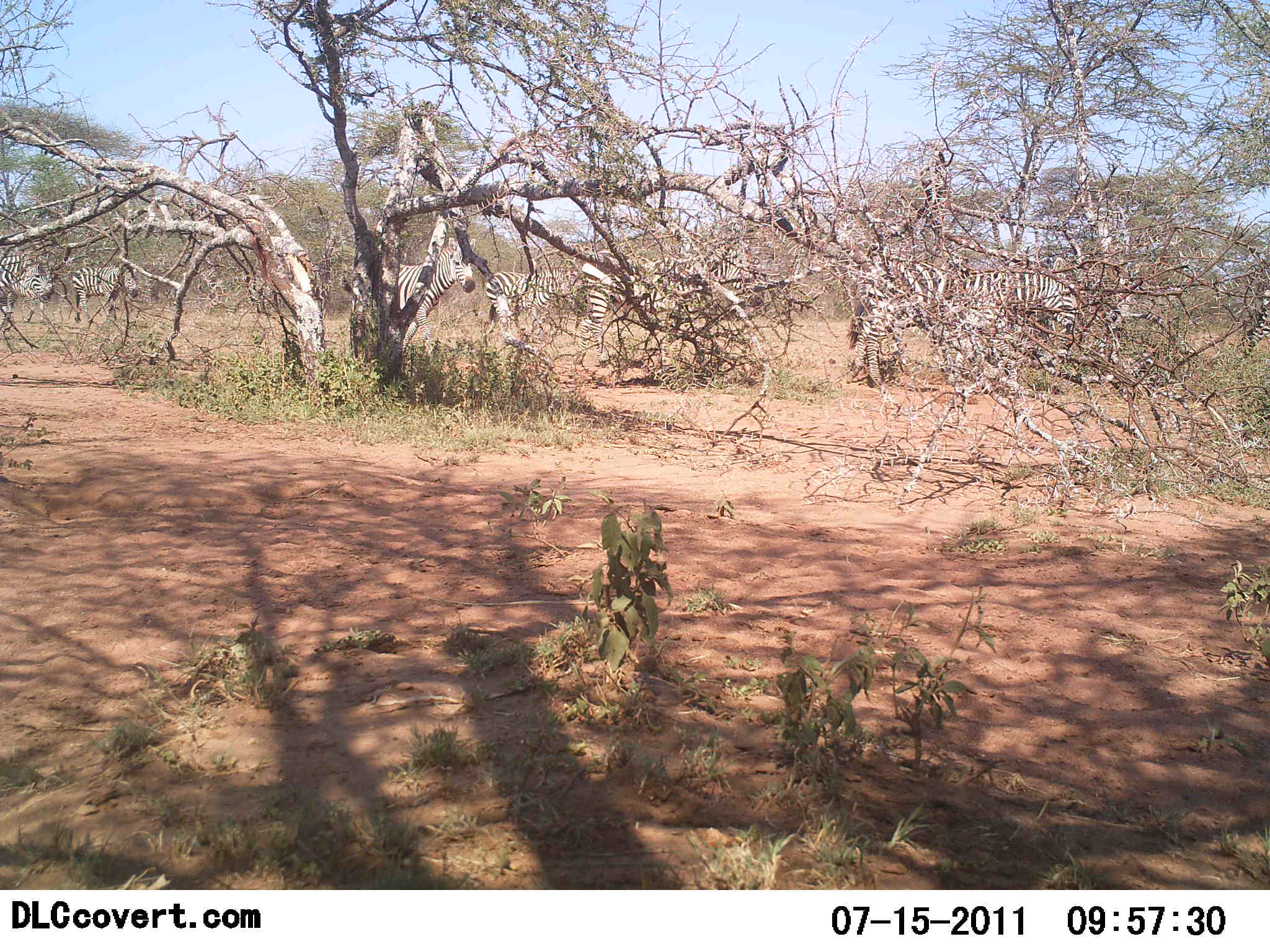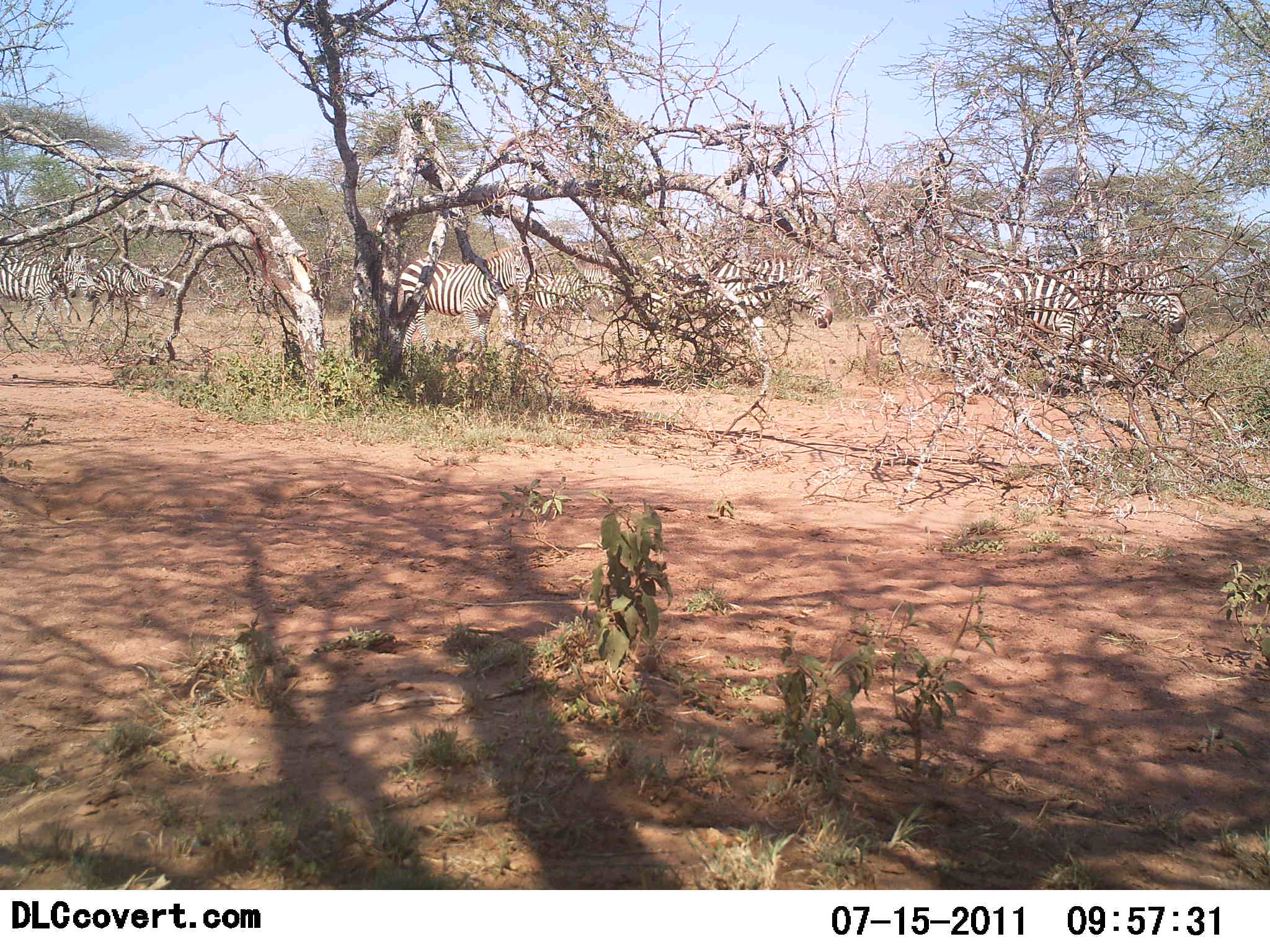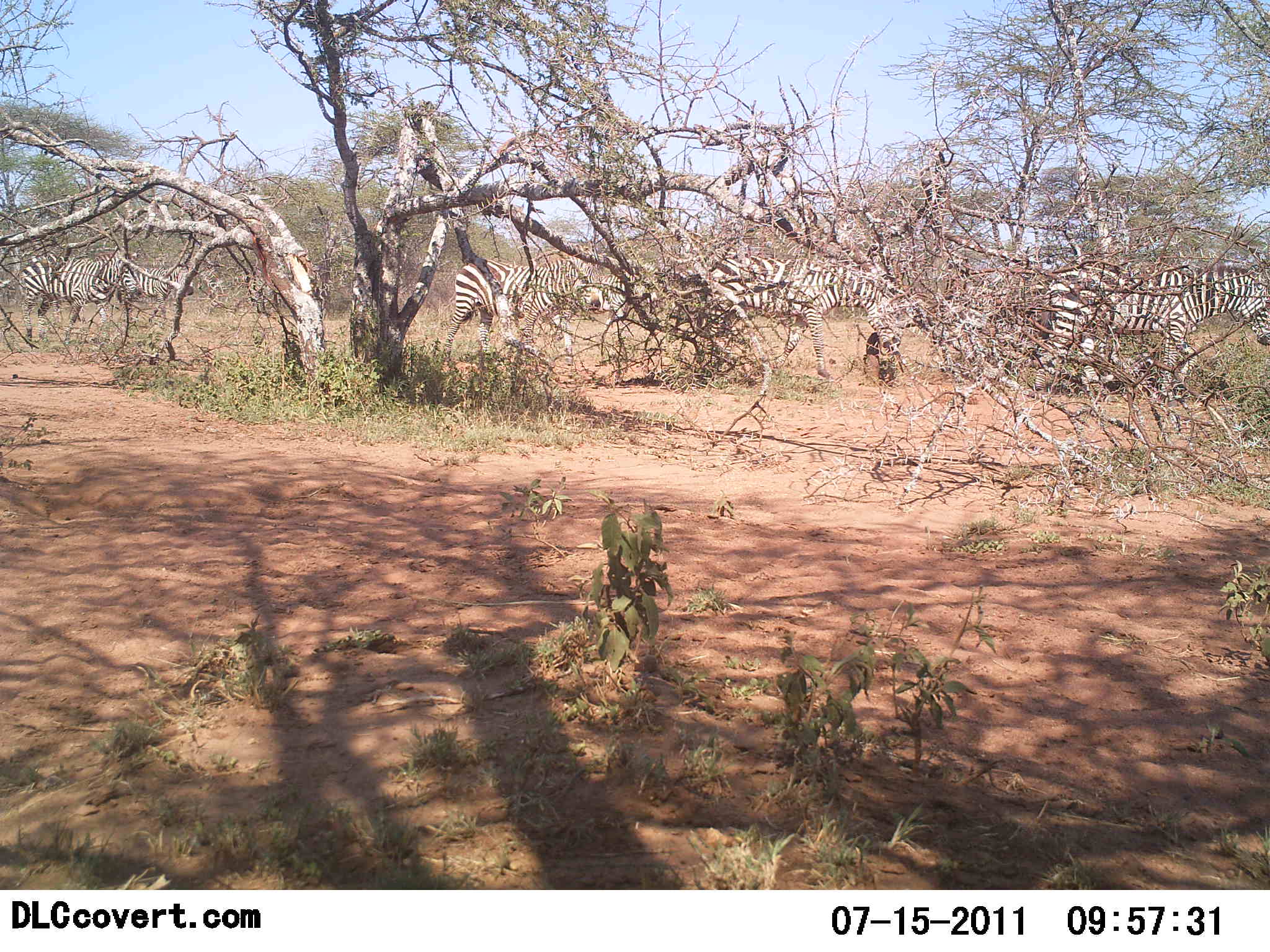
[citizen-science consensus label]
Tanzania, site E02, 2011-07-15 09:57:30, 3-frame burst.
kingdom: Animalia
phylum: Chordata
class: Mammalia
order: Perissodactyla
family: Equidae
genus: Equus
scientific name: Equus quagga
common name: plains zebra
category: zebra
Zebra (plains zebra) (Equus quagga), count 8. Behavior (volunteer vote fractions): standing 0%, resting 0%, moving 100%, interacting 0%. Young present (vote fraction): 0%. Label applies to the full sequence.